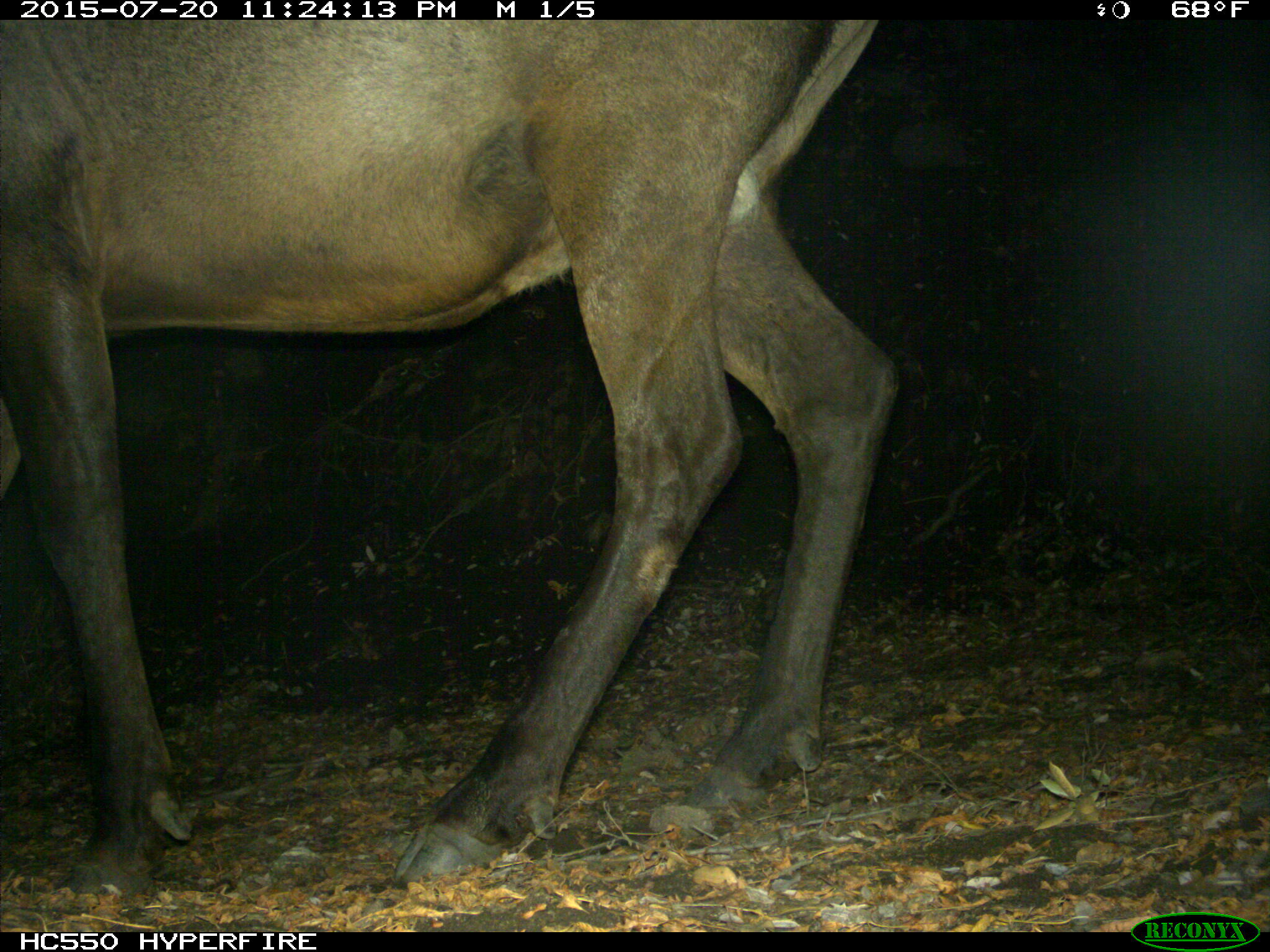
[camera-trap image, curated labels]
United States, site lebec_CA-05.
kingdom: Animalia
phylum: Chordata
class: Mammalia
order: Artiodactyla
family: Cervidae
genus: Cervus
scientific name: Cervus canadensis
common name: elk